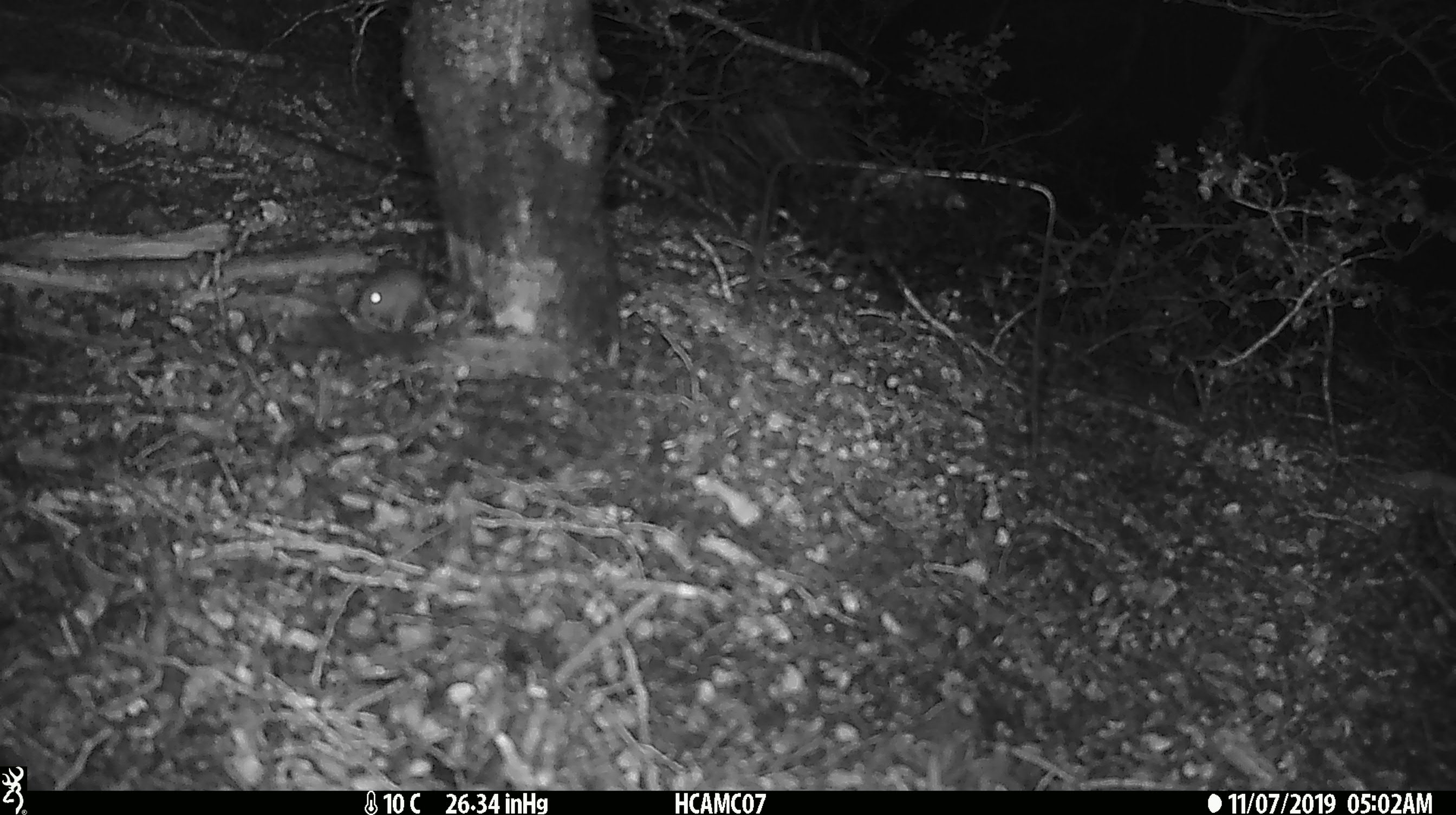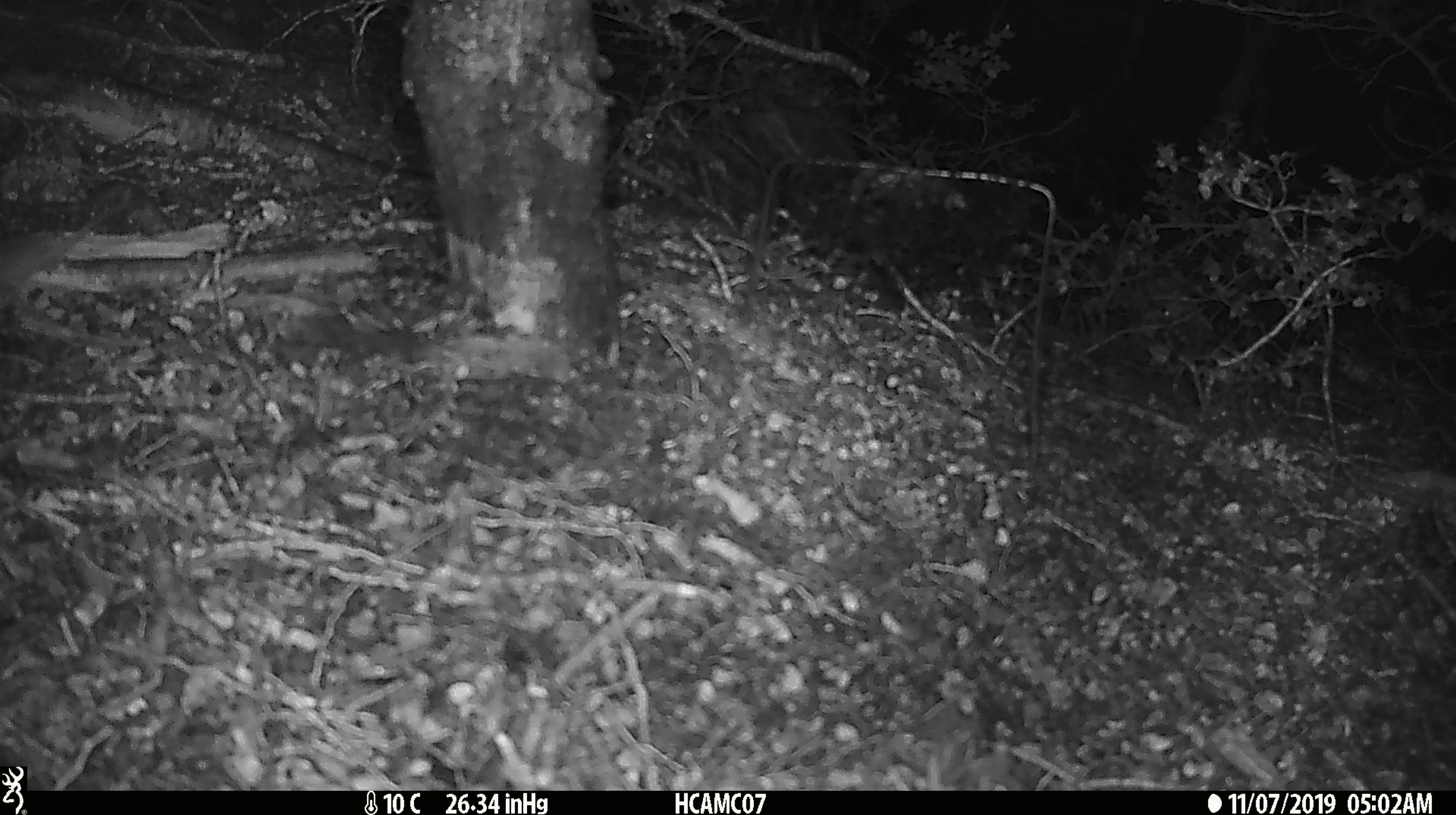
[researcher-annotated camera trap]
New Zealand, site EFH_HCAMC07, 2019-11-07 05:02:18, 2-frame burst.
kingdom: Animalia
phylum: Chordata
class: Mammalia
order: Rodentia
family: Muridae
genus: Mus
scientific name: Mus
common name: mouse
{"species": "mouse (Mus)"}